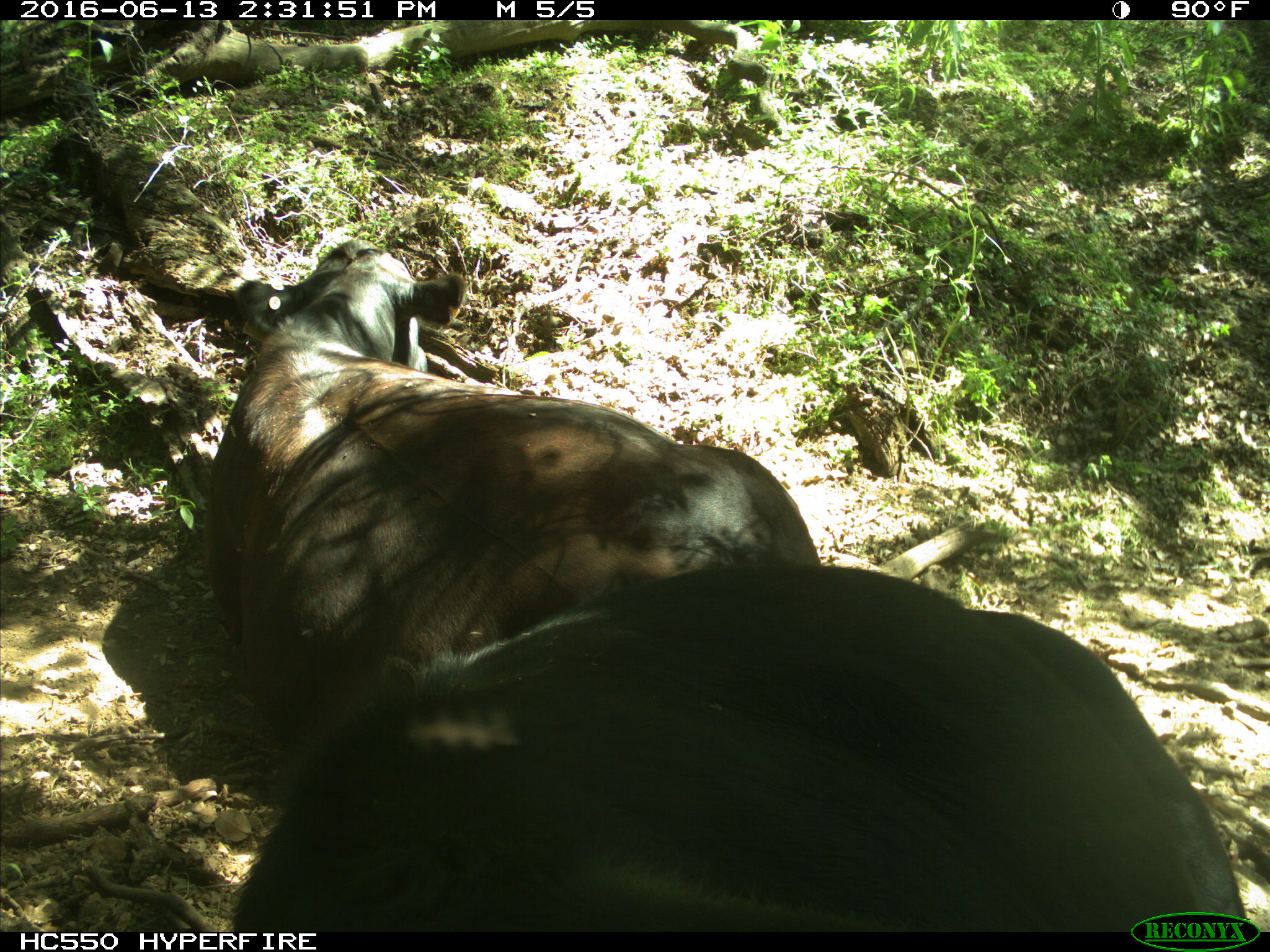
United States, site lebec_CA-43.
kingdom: Animalia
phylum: Chordata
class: Mammalia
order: Artiodactyla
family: Bovidae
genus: Bos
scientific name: Bos taurus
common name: domestic cow